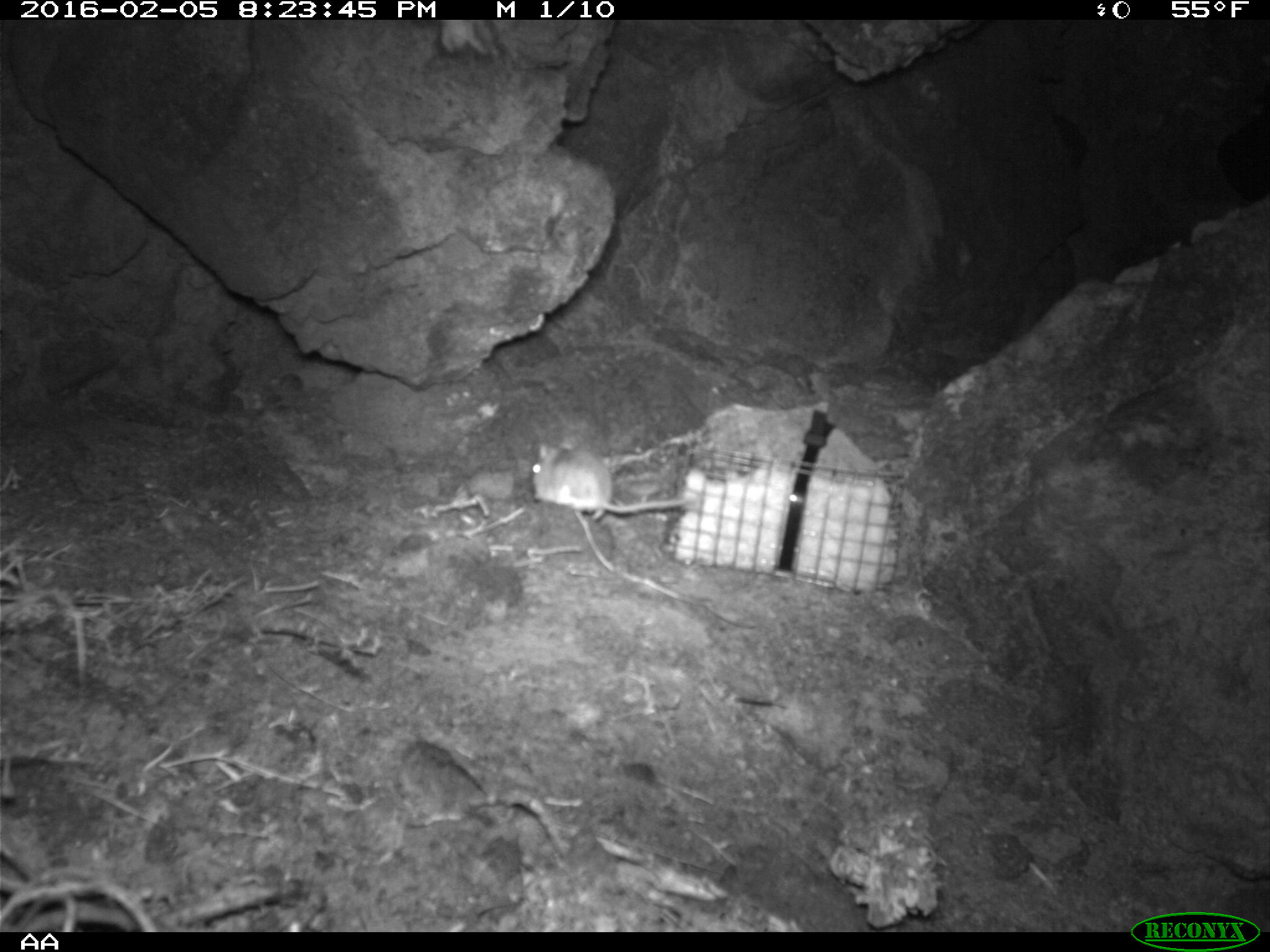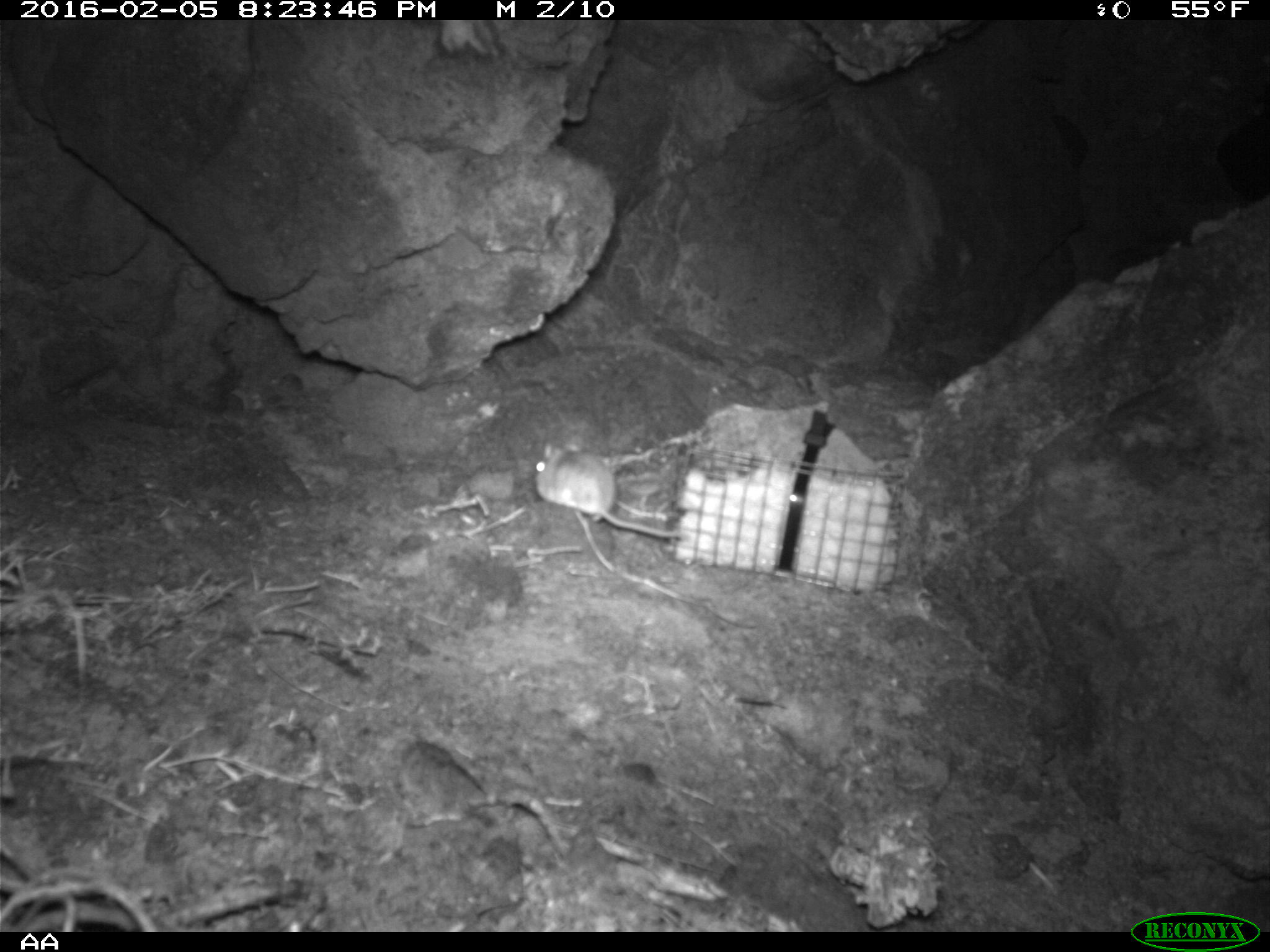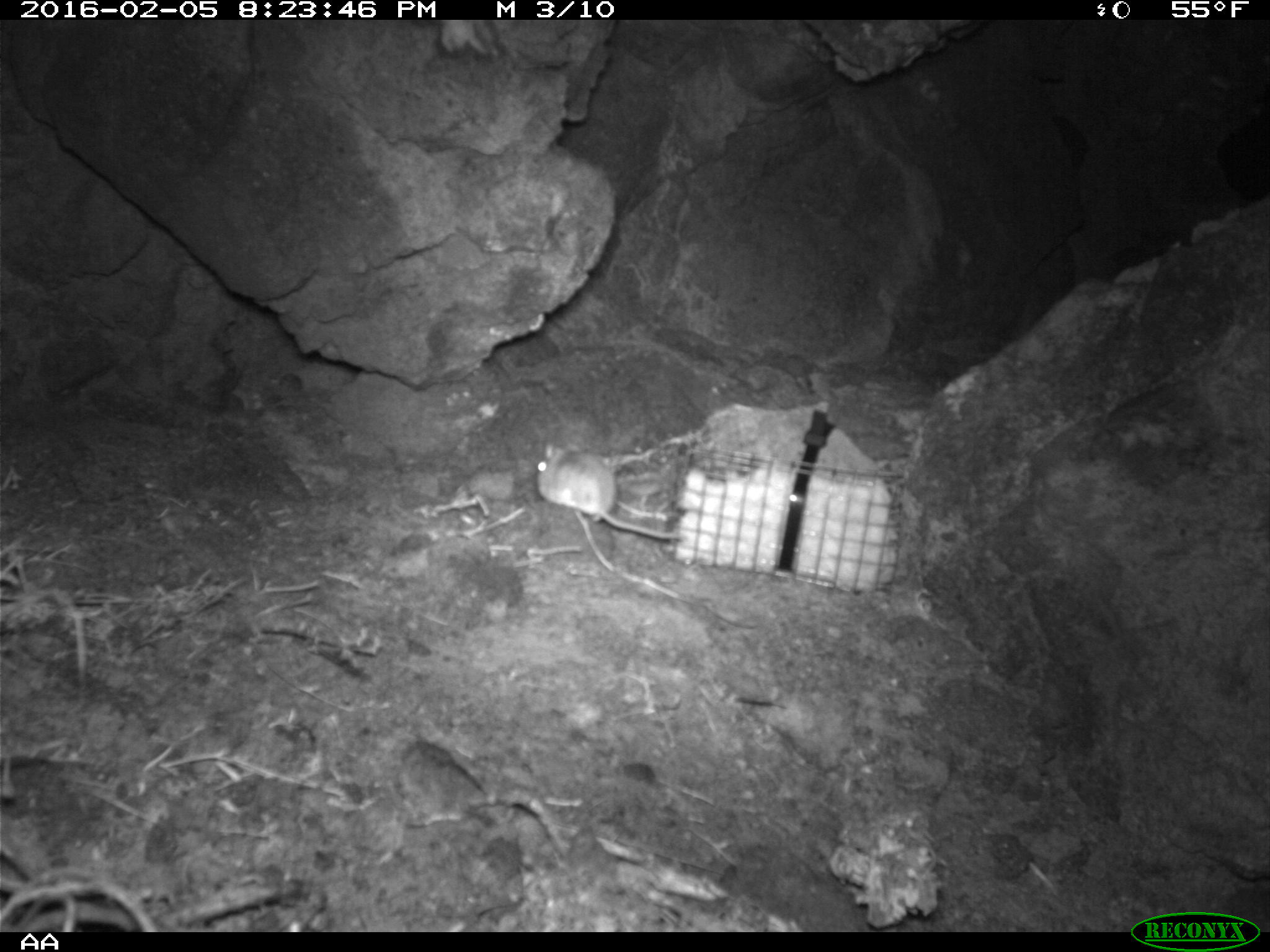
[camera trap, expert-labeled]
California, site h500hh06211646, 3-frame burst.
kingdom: Animalia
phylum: Chordata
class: Mammalia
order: Rodentia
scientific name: Rodentia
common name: rodent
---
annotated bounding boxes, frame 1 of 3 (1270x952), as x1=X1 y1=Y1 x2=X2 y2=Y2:
rodent: x1=531 y1=434 x2=690 y2=521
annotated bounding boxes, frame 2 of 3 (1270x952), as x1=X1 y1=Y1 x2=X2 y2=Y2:
rodent: x1=535 y1=441 x2=685 y2=538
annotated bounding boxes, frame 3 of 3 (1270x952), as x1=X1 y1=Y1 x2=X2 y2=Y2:
rodent: x1=536 y1=443 x2=680 y2=539